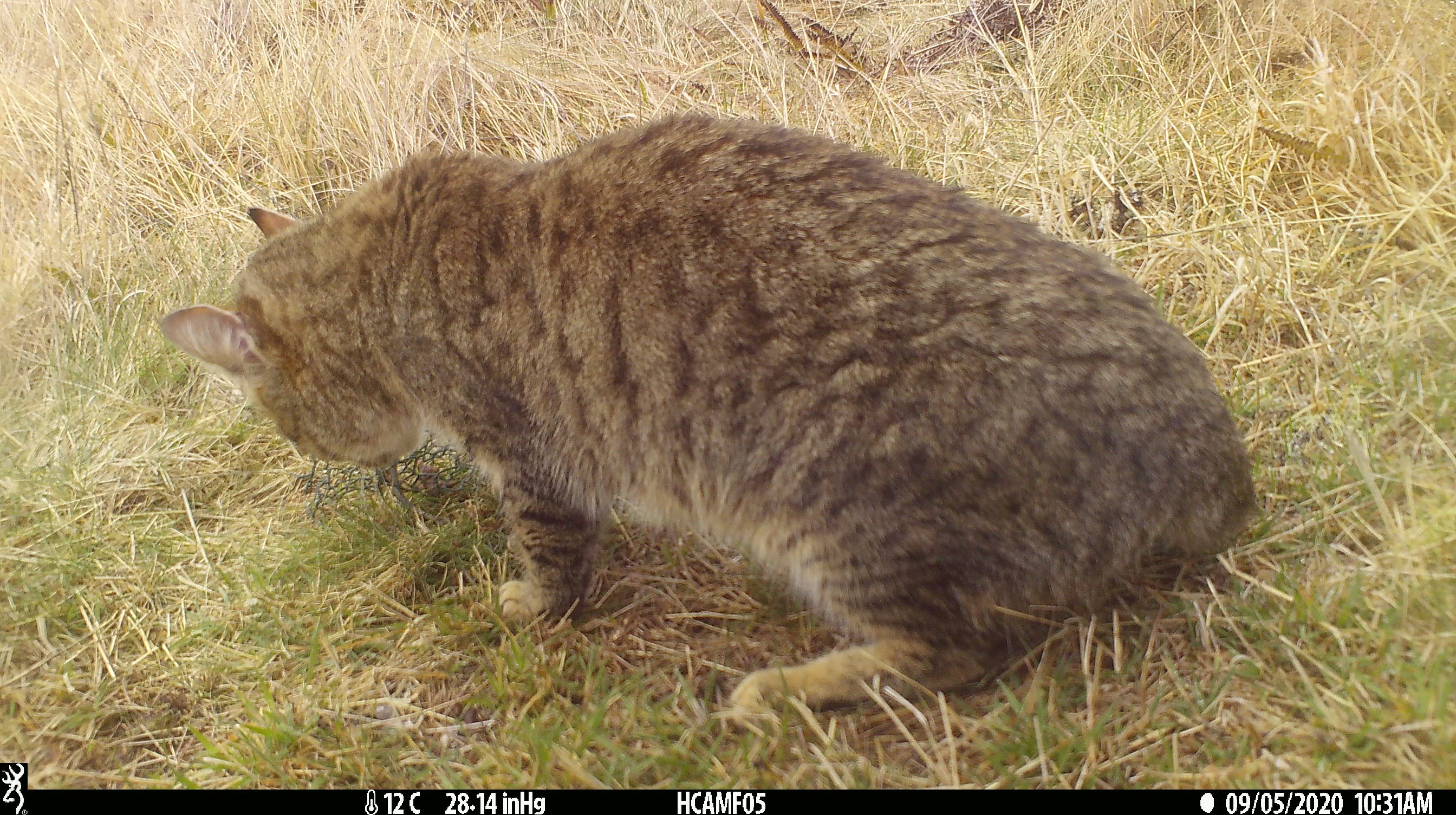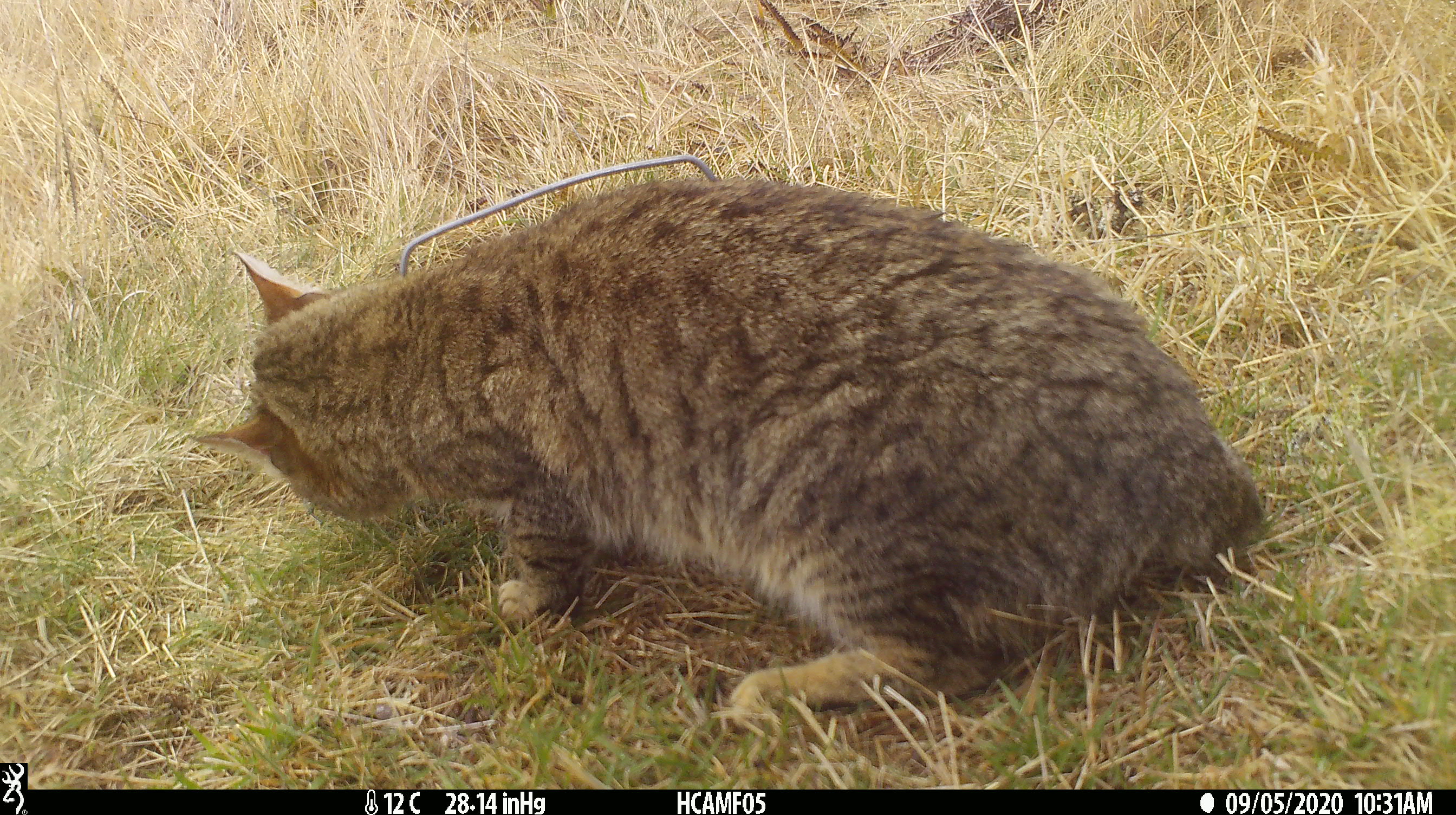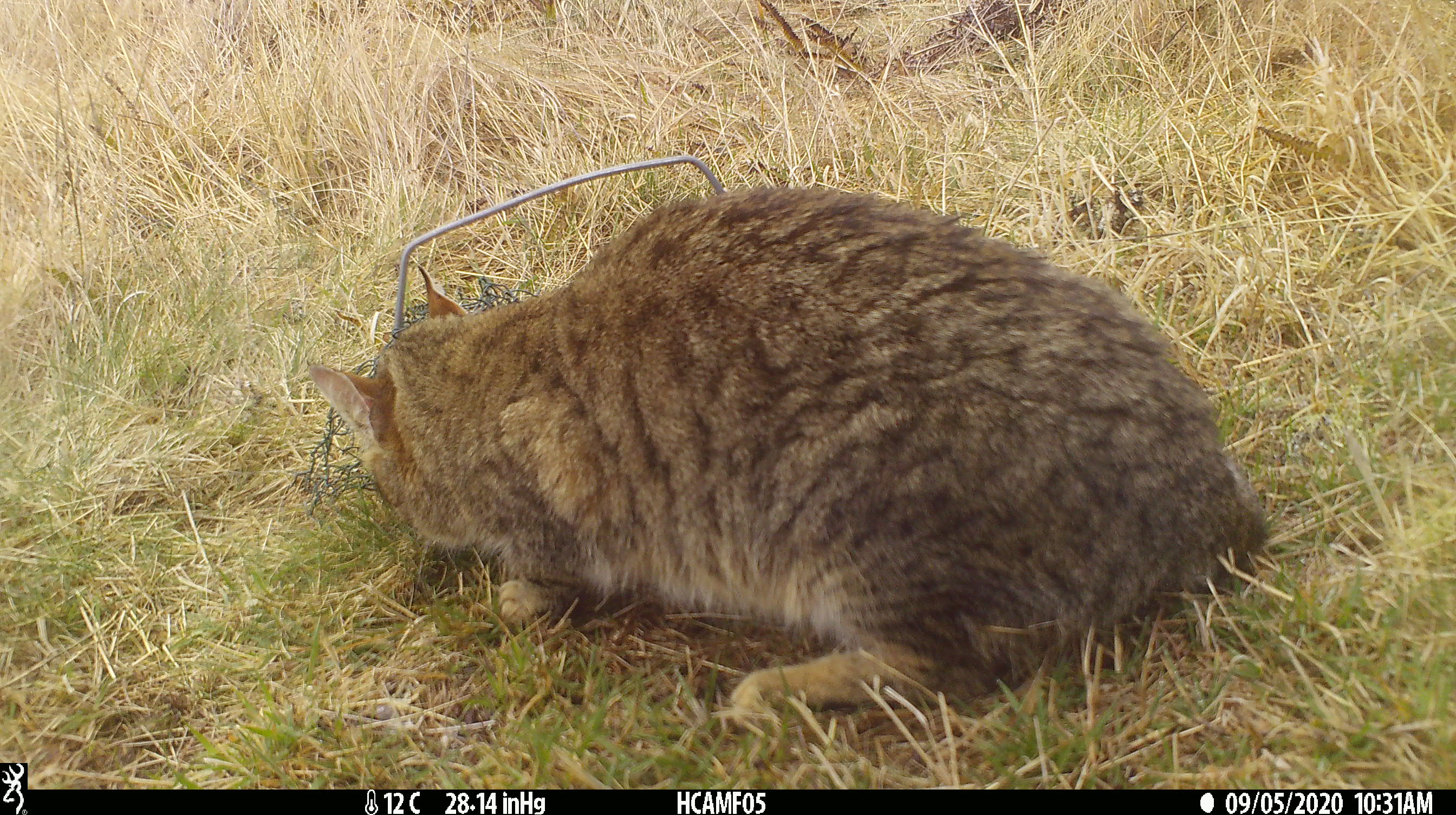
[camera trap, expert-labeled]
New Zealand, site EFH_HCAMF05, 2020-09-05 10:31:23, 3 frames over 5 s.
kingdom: Animalia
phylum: Chordata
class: Mammalia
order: Carnivora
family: Felidae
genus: Felis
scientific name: Felis catus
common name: domestic cat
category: cat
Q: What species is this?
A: Cat (domestic cat) (Felis catus).